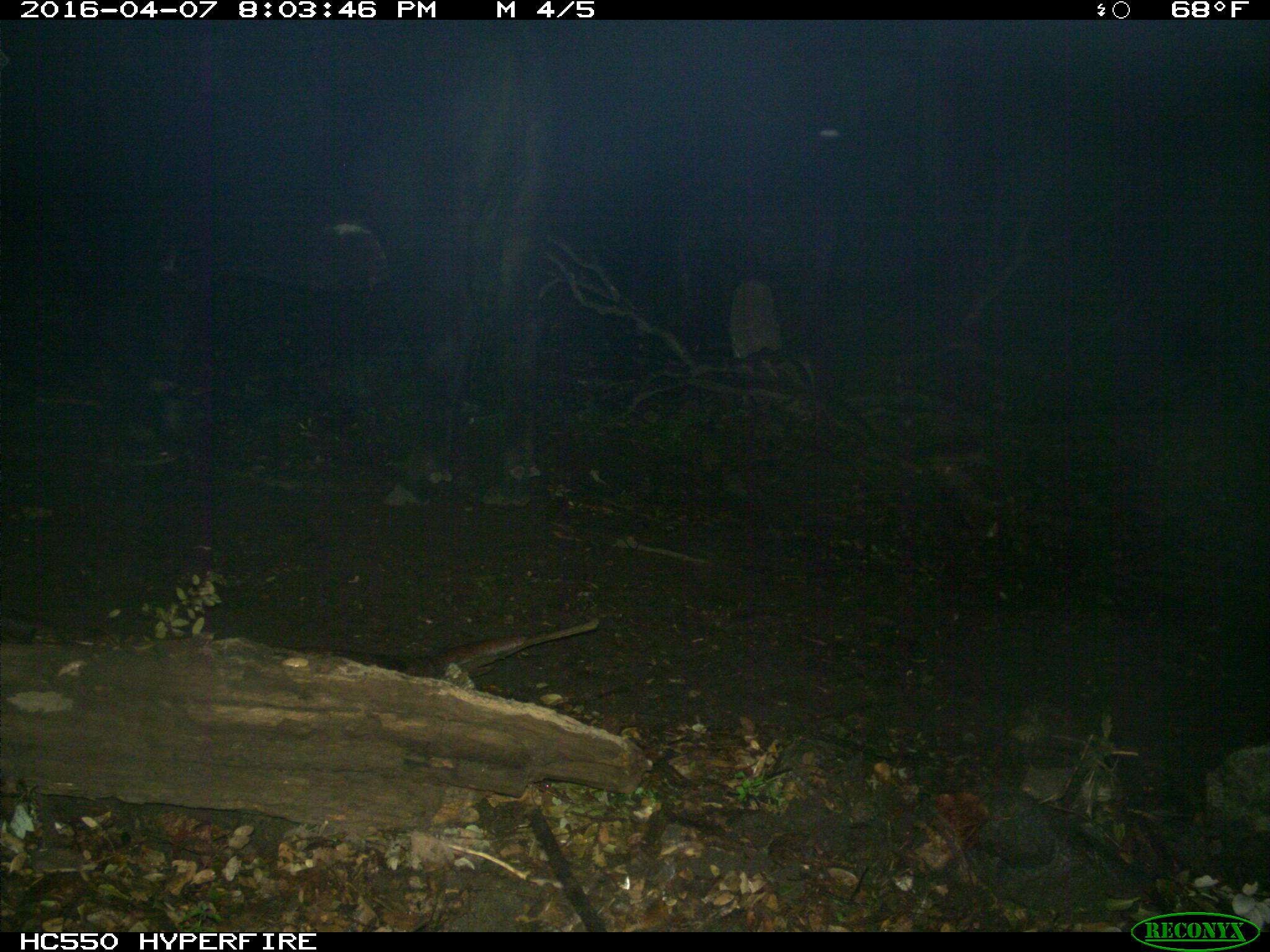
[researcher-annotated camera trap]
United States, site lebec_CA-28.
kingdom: Animalia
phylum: Chordata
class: Mammalia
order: Artiodactyla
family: Bovidae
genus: Bos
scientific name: Bos taurus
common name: domestic cow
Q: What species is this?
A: Bos taurus (domestic cow).